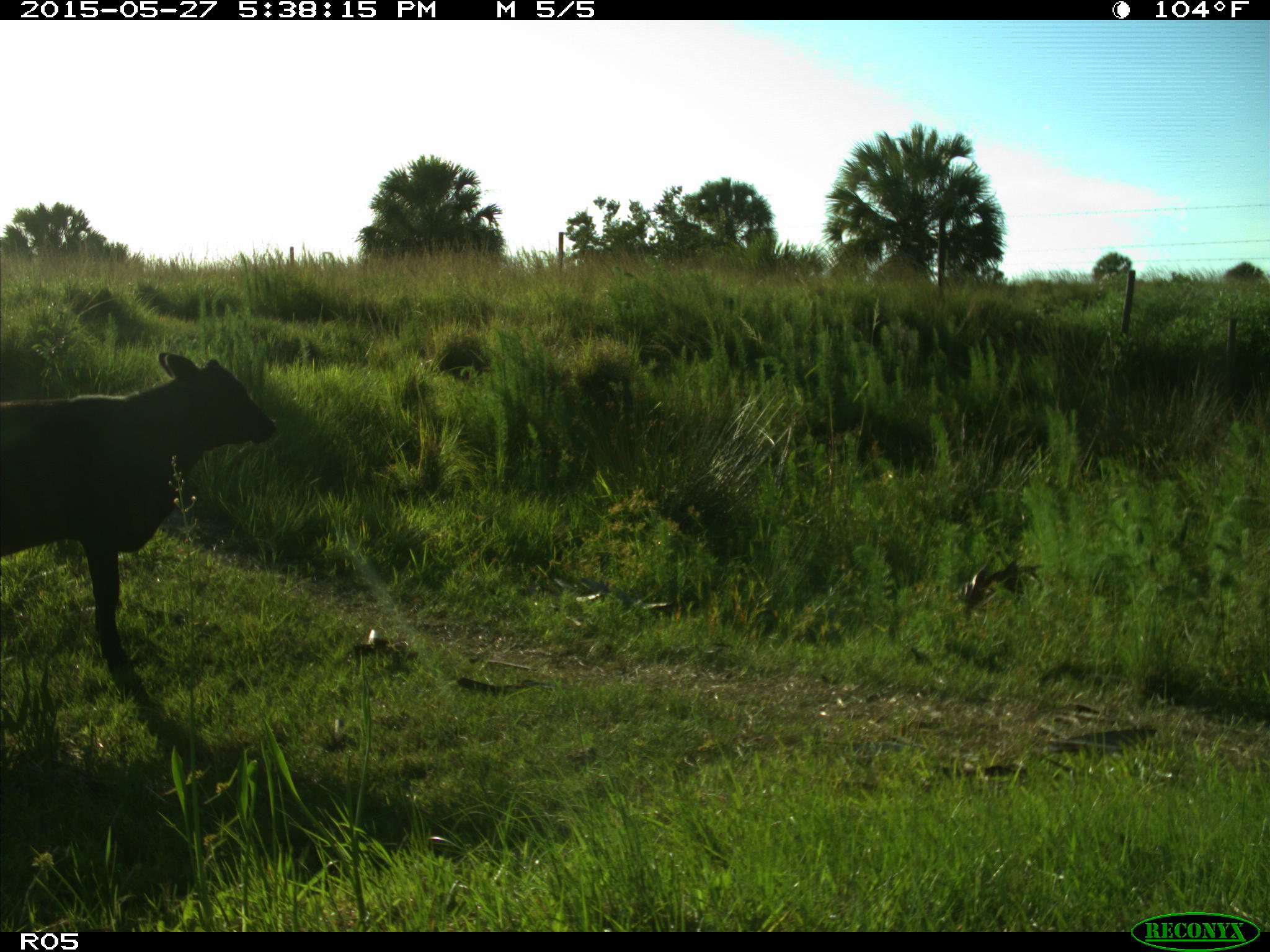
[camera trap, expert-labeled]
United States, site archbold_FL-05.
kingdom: Animalia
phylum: Chordata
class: Mammalia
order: Artiodactyla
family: Bovidae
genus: Bos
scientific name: Bos taurus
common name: domestic cow